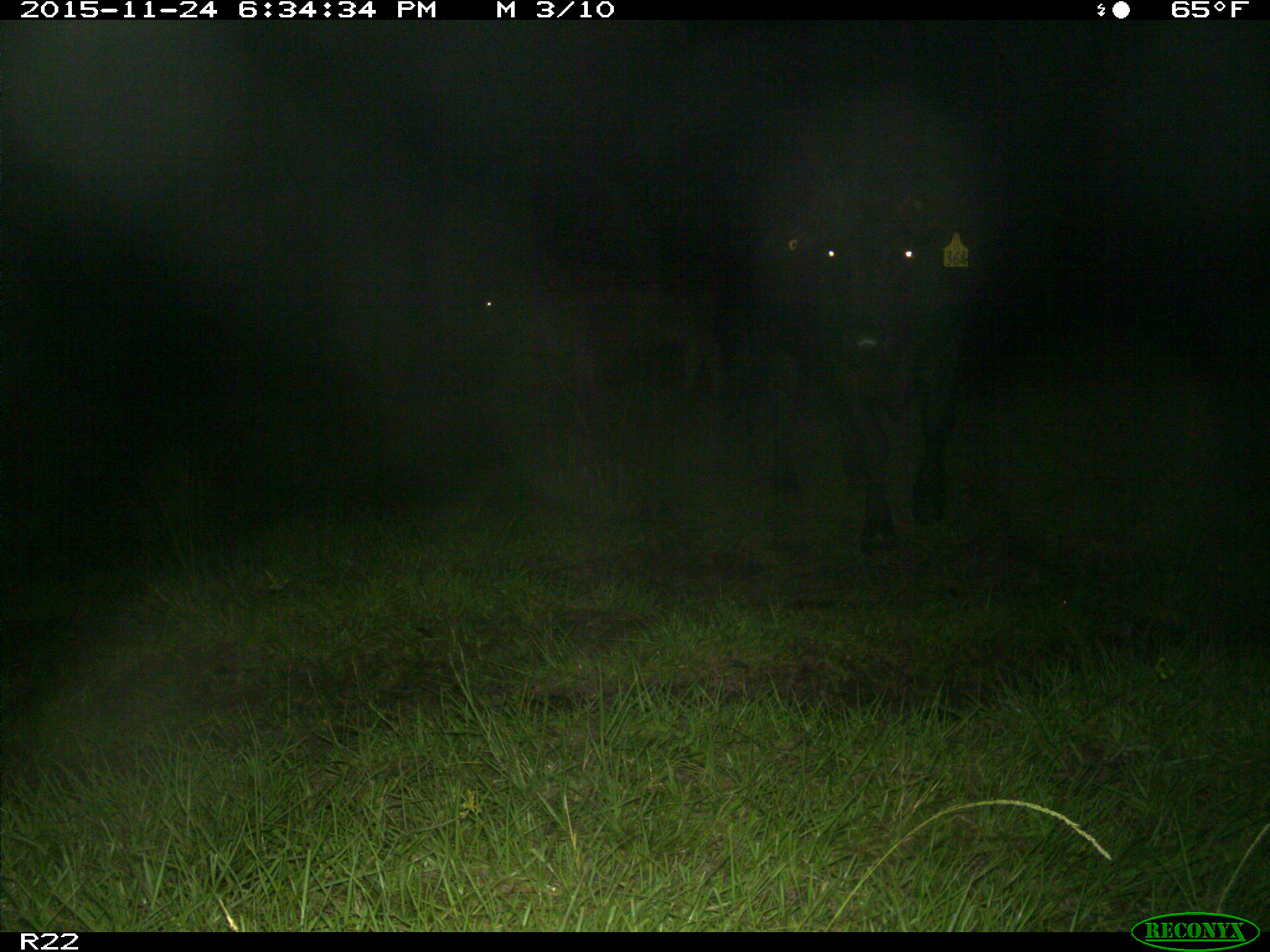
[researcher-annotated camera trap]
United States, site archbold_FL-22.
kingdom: Animalia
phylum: Chordata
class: Mammalia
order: Artiodactyla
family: Bovidae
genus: Bos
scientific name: Bos taurus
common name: domestic cow